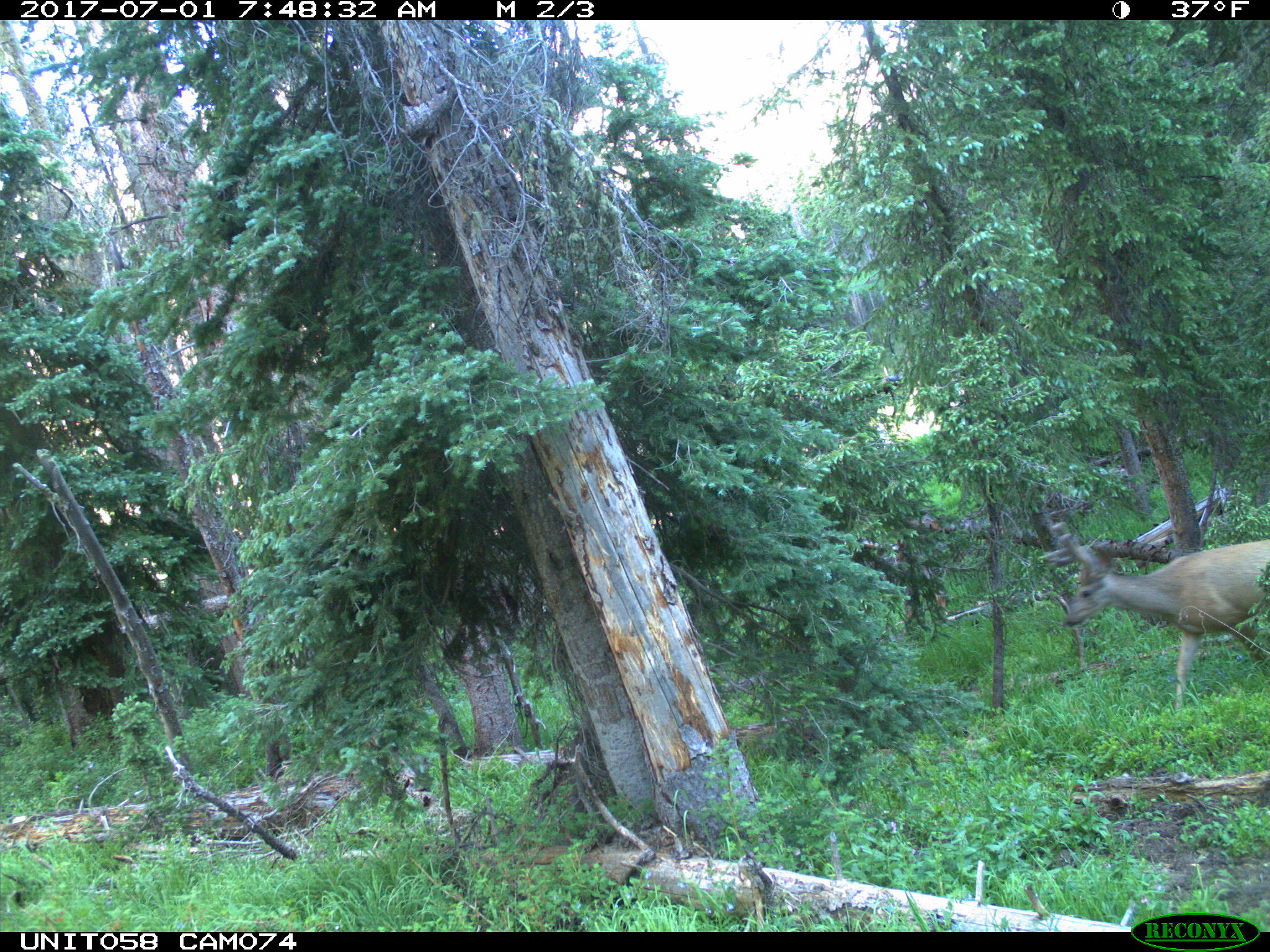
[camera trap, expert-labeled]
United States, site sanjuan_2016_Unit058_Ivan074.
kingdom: Animalia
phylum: Chordata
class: Mammalia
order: Artiodactyla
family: Cervidae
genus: Odocoileus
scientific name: Odocoileus hemionus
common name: mule deer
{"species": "Odocoileus hemionus (mule deer)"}